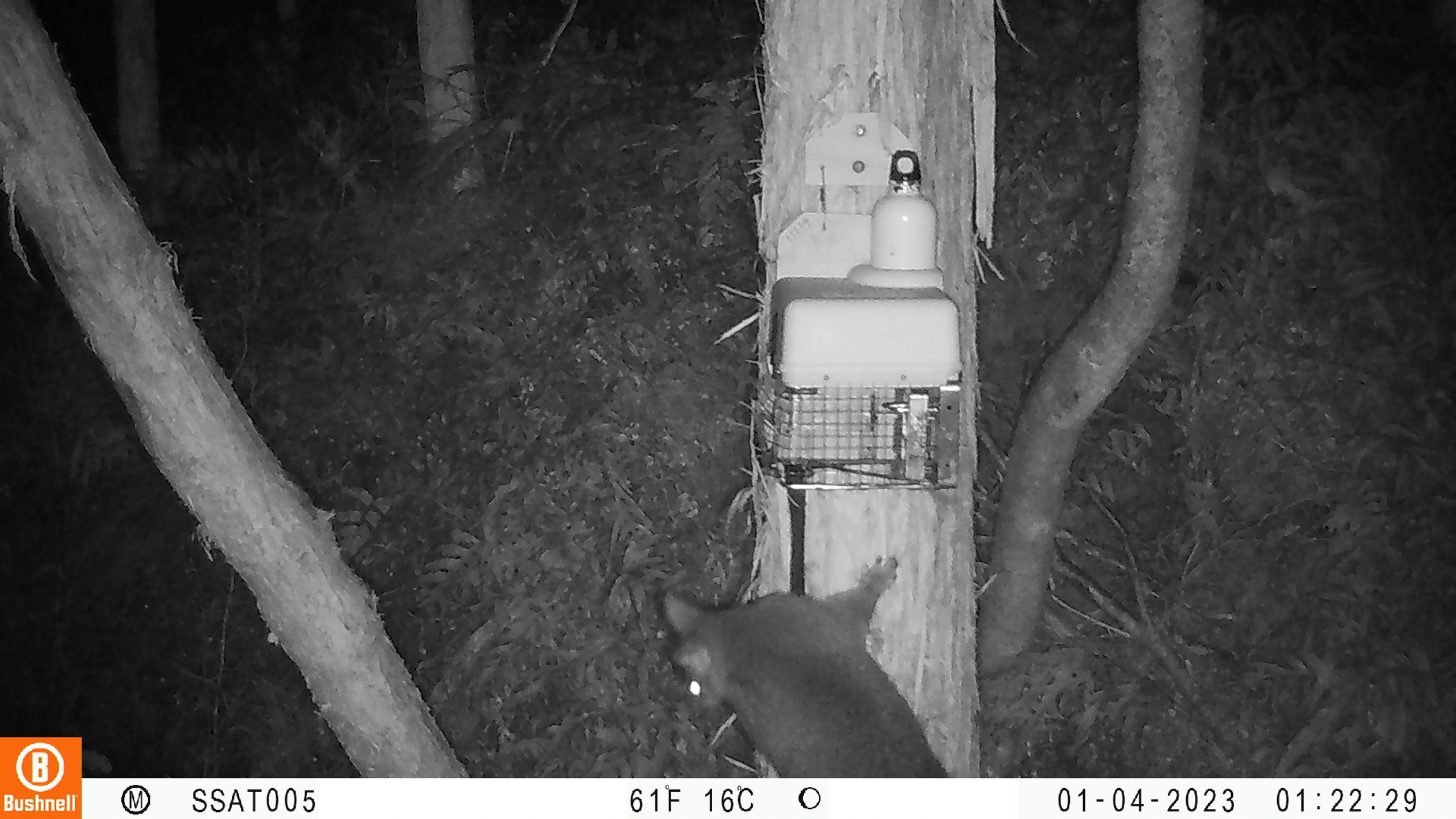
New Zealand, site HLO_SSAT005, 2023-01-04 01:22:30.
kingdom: Animalia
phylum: Chordata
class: Mammalia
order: Diprotodontia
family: Phalangeridae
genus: Trichosurus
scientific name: Trichosurus vulpecula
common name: common brushtail possum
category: possum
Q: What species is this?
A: Possum (common brushtail possum) (Trichosurus vulpecula).